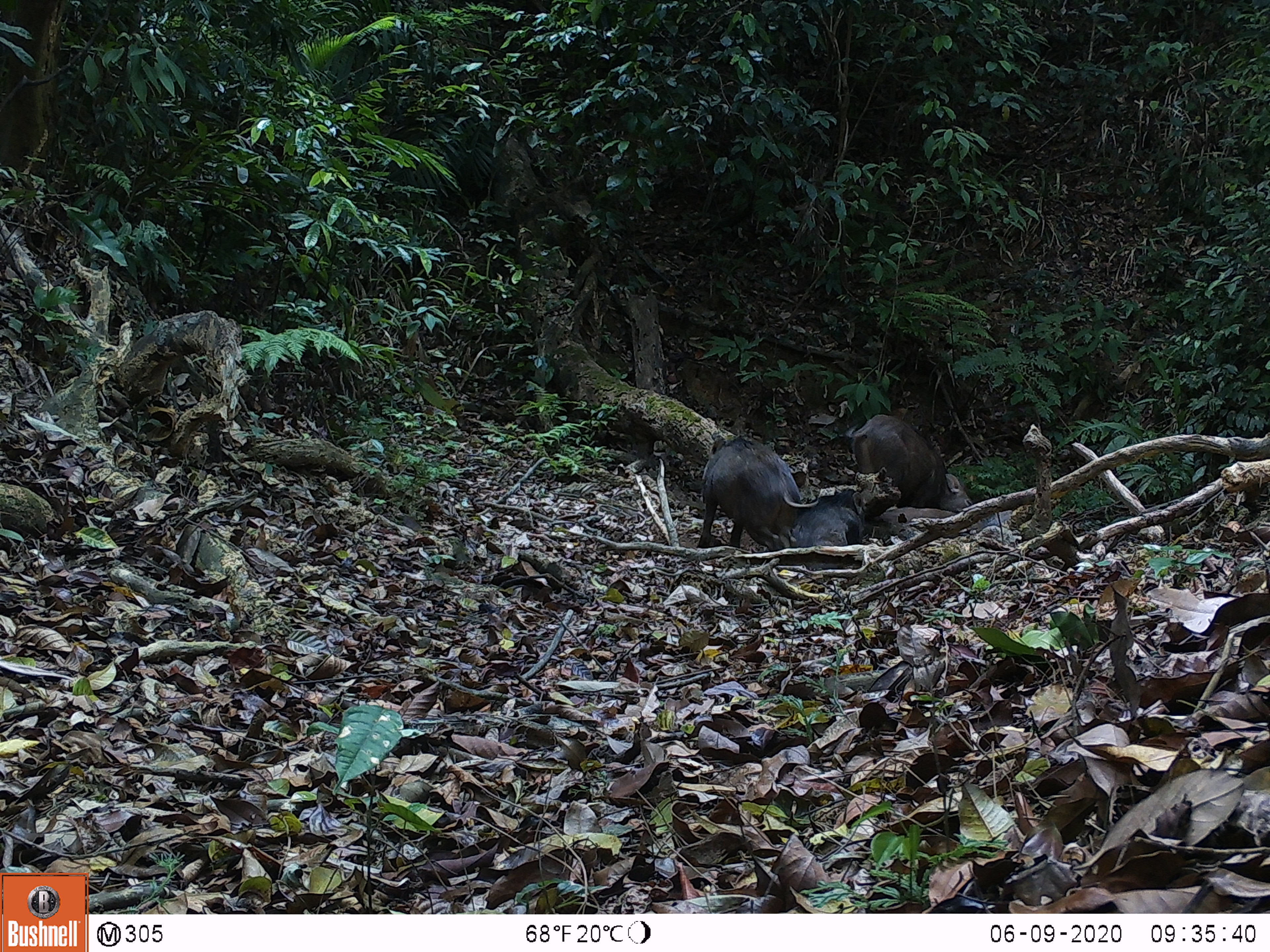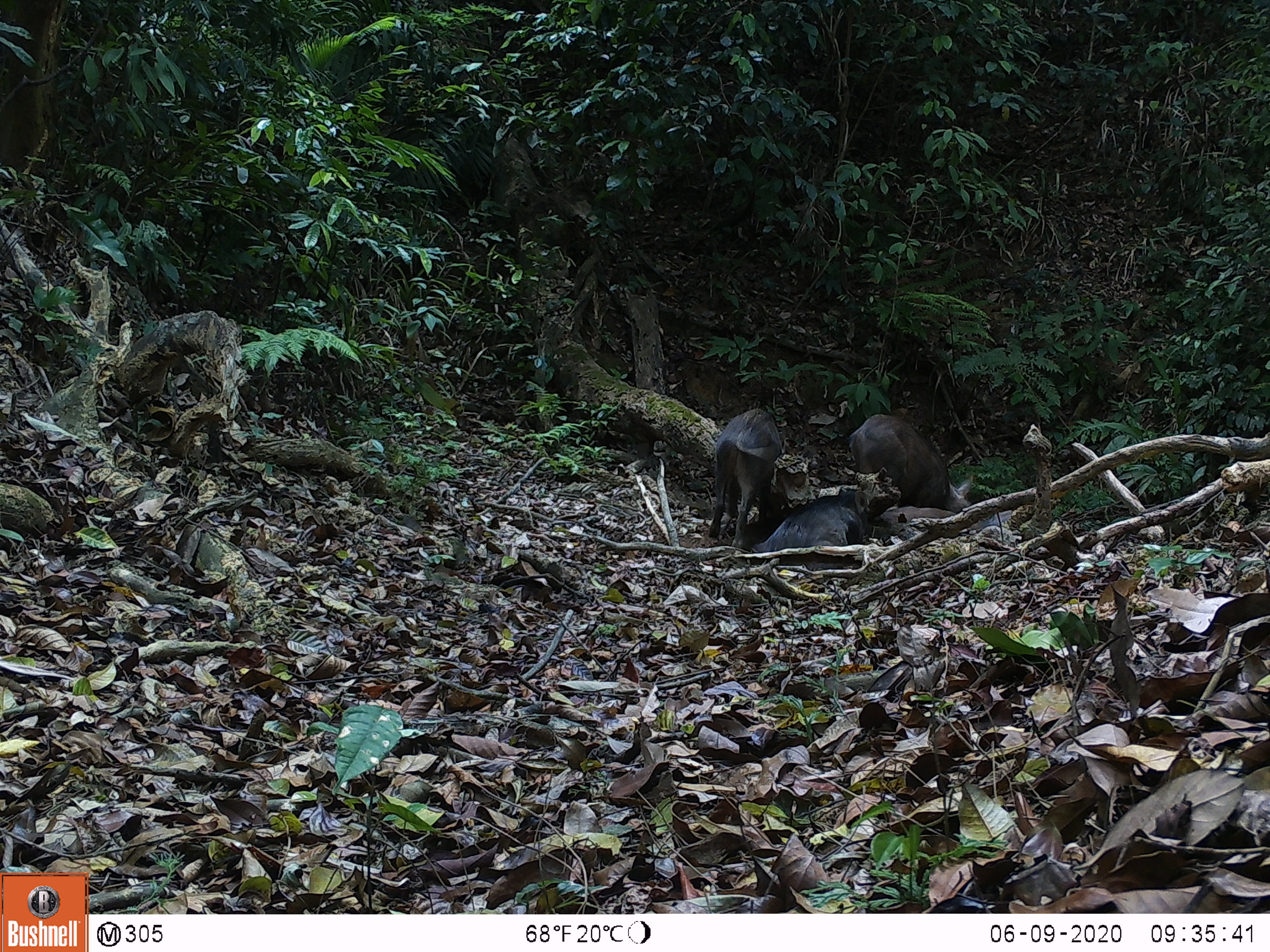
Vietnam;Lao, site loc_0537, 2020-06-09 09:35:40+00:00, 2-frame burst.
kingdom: Animalia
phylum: Chordata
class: Mammalia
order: Artiodactyla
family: Suidae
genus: Sus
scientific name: Sus scrofa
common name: eurasian wild pig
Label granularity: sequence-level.